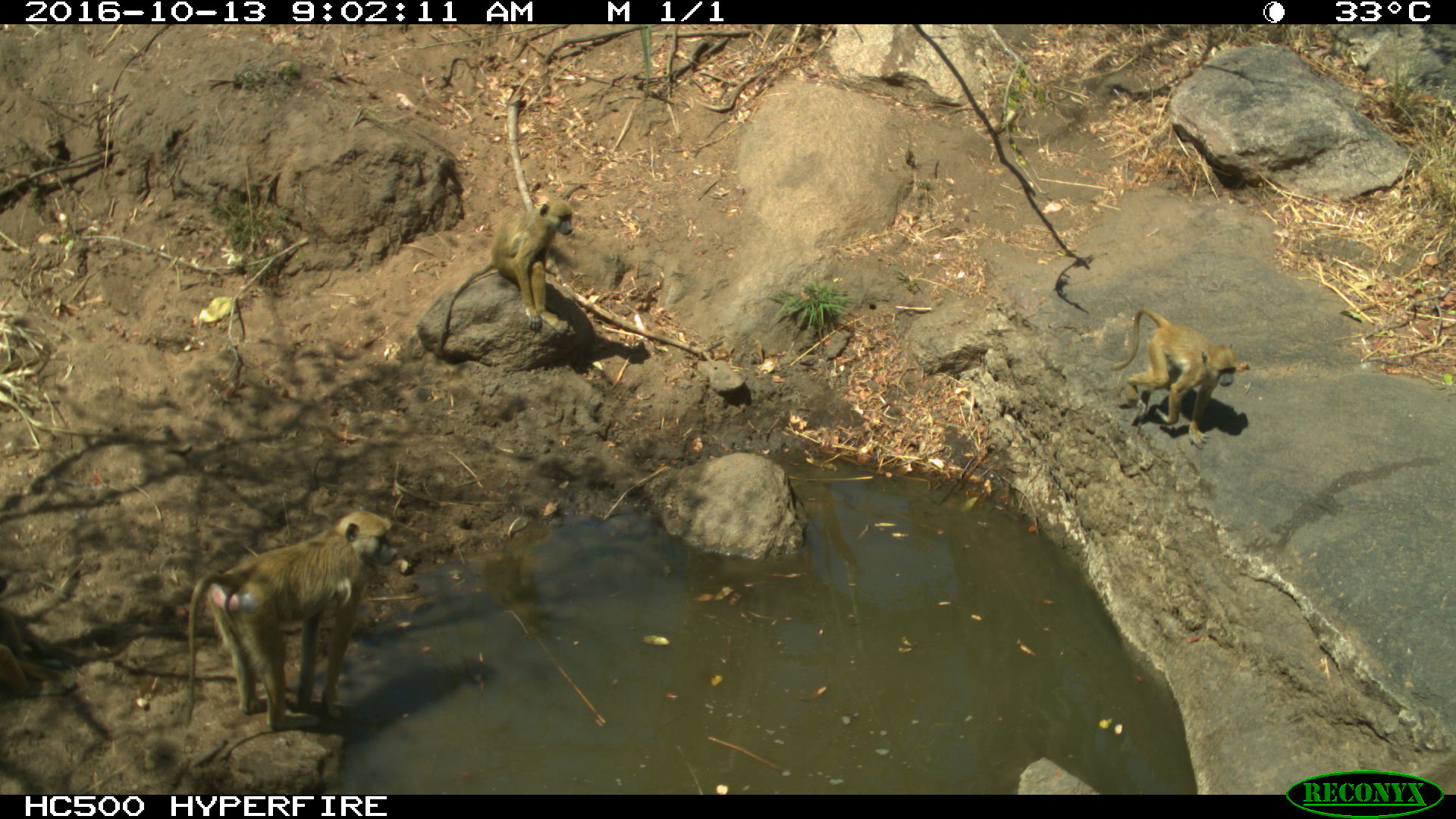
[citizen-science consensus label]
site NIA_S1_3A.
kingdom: Animalia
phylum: Chordata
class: Mammalia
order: Primates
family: Cercopithecidae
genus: Papio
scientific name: Papio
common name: baboon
Baboon (Papio), count 3. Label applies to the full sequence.